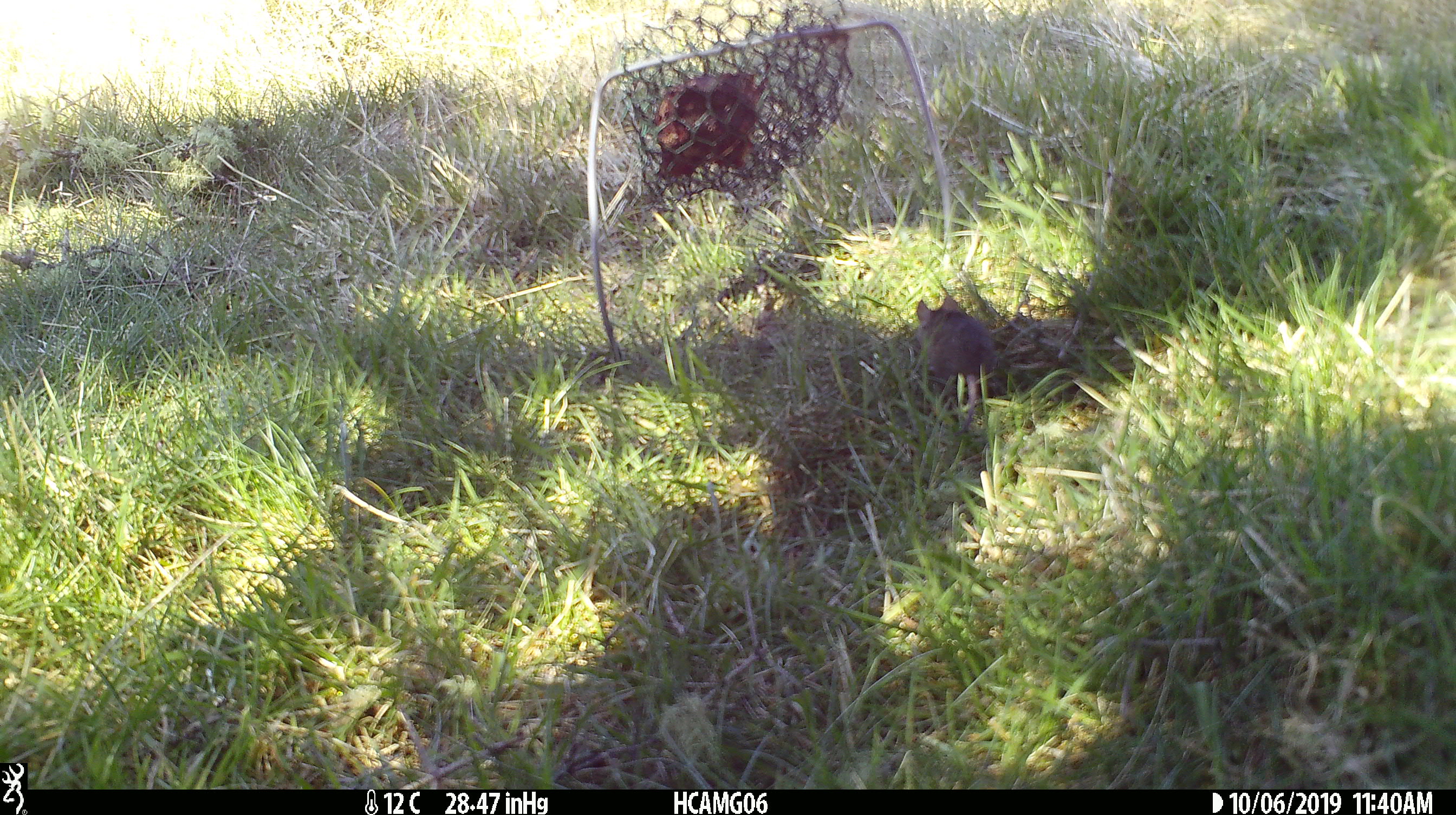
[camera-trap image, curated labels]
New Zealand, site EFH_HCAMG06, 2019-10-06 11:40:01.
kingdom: Animalia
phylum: Chordata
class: Mammalia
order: Rodentia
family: Muridae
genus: Mus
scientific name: Mus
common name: mouse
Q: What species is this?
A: Mouse (Mus).